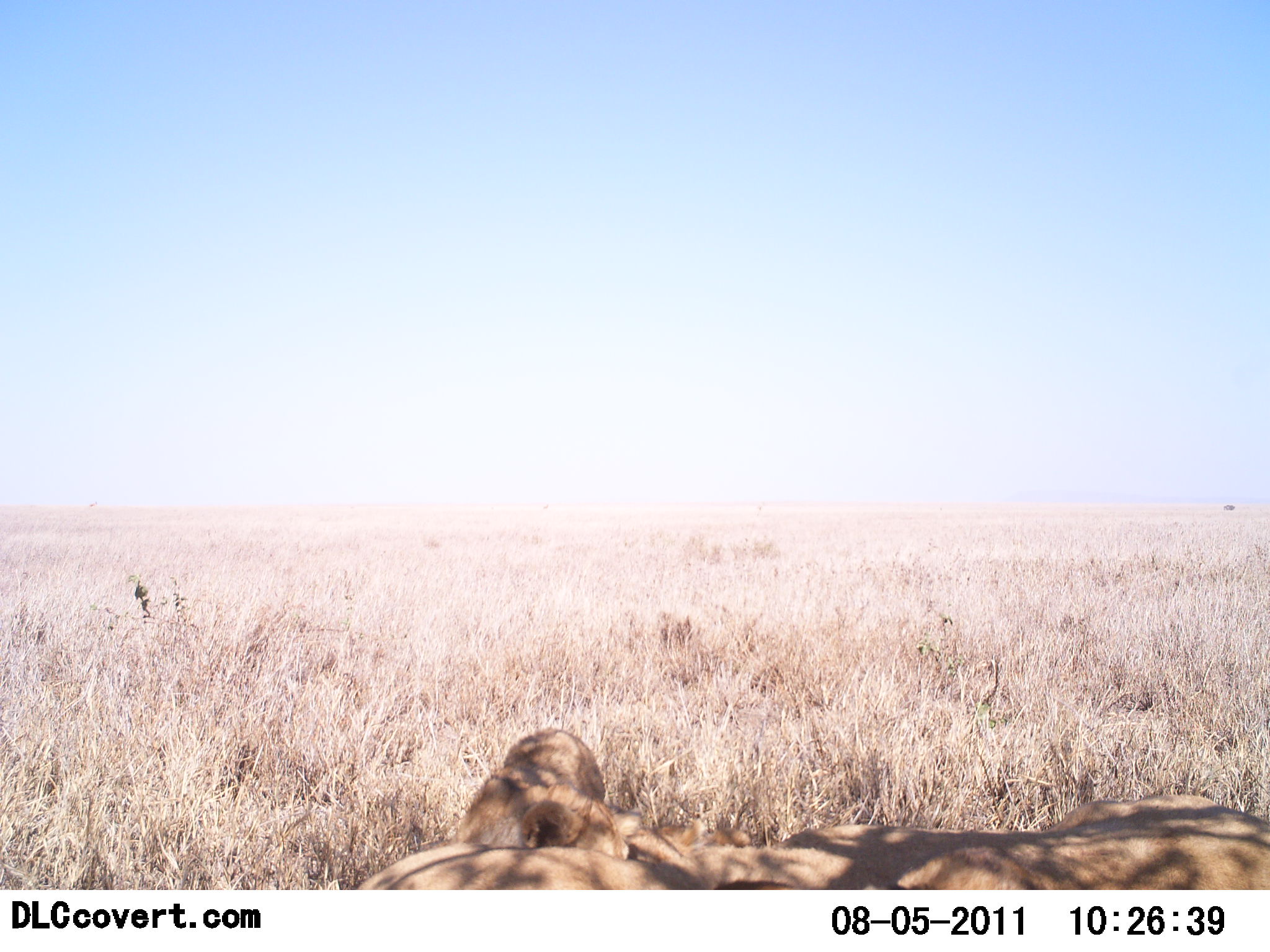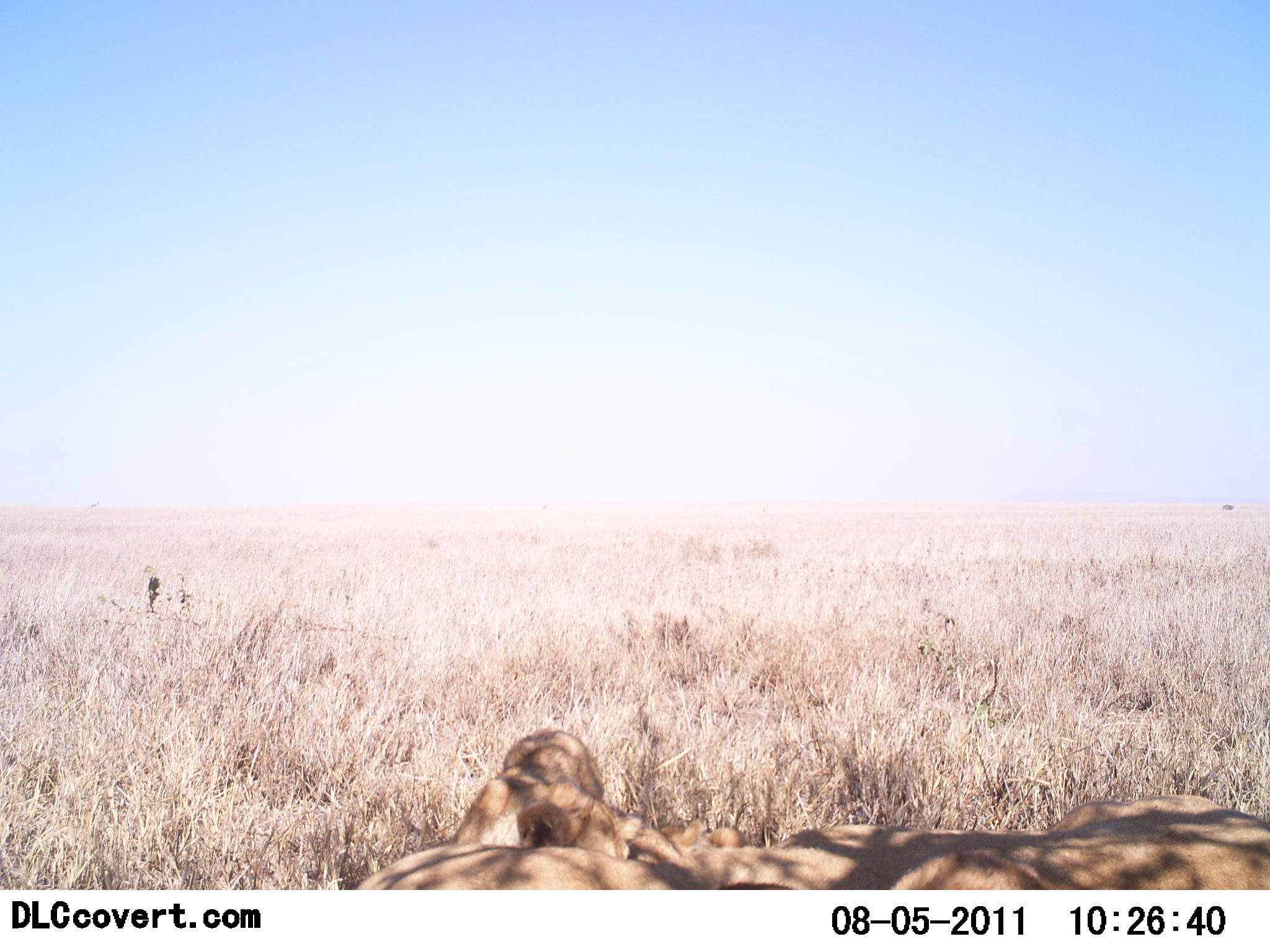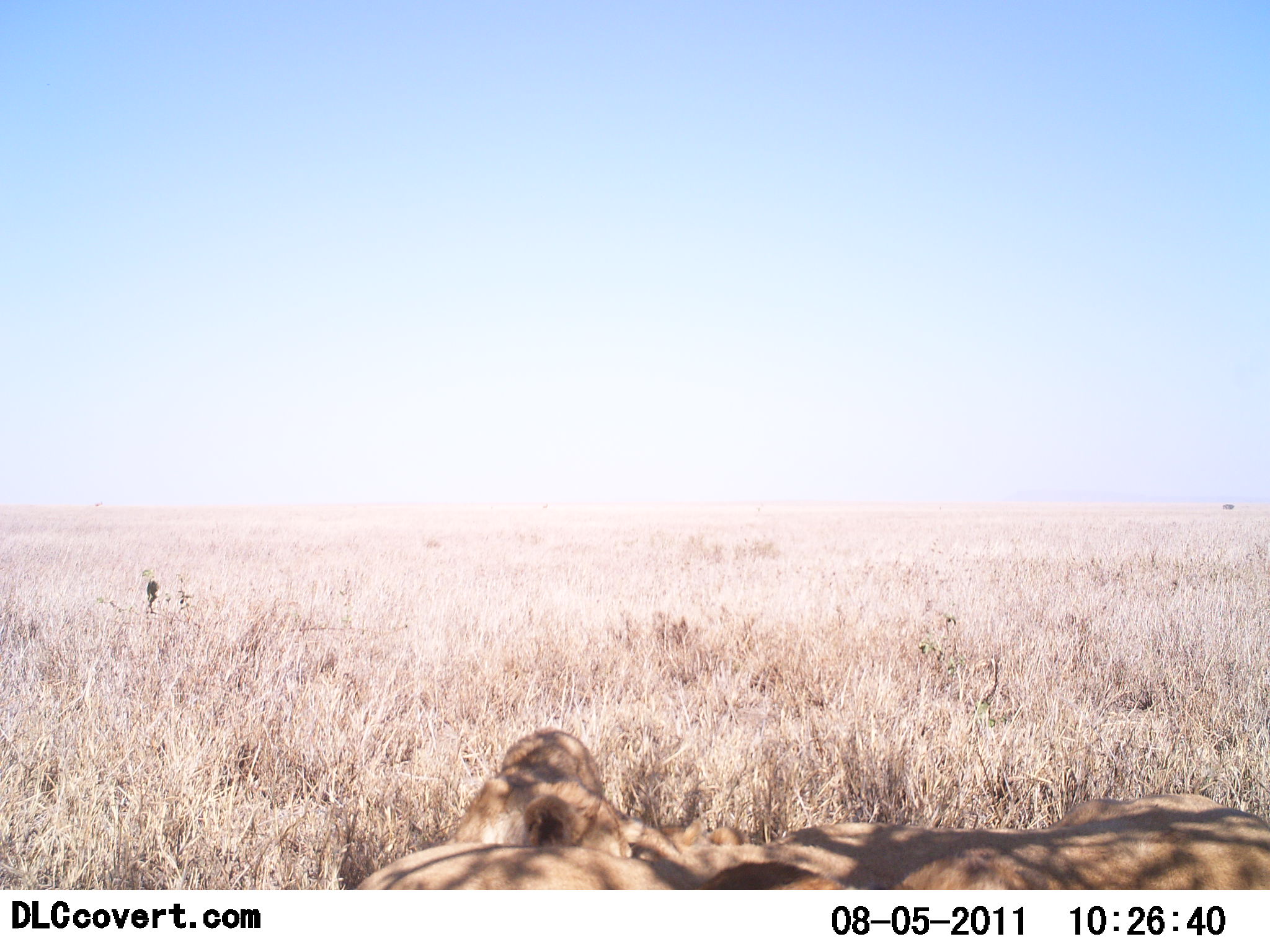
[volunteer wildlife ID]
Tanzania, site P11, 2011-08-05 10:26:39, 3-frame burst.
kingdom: Animalia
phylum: Chordata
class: Mammalia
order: Carnivora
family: Felidae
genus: Panthera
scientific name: Panthera leo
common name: lion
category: lionfemale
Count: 1.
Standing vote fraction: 0%.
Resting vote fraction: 75%.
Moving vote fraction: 8%.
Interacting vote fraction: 17%.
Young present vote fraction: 8%.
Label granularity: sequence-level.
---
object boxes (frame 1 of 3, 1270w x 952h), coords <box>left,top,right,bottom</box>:
animal: <box>360,787,1270,891</box>; <box>463,727,752,855</box>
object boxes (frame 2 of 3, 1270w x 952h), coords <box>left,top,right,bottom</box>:
animal: <box>353,791,1270,890</box>; <box>378,692,752,854</box>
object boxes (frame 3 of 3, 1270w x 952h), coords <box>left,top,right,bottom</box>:
animal: <box>352,790,1270,891</box>; <box>445,729,763,856</box>